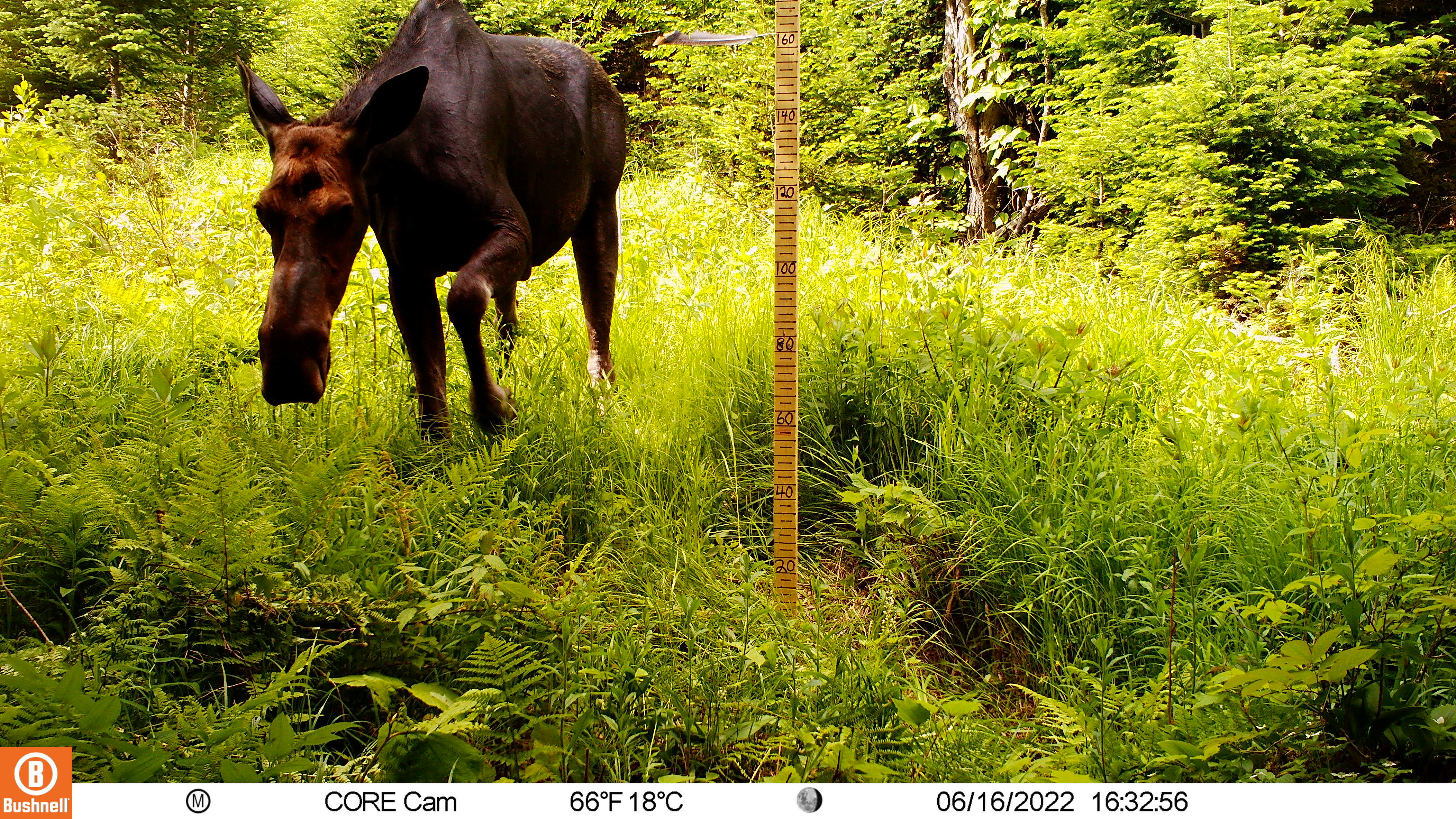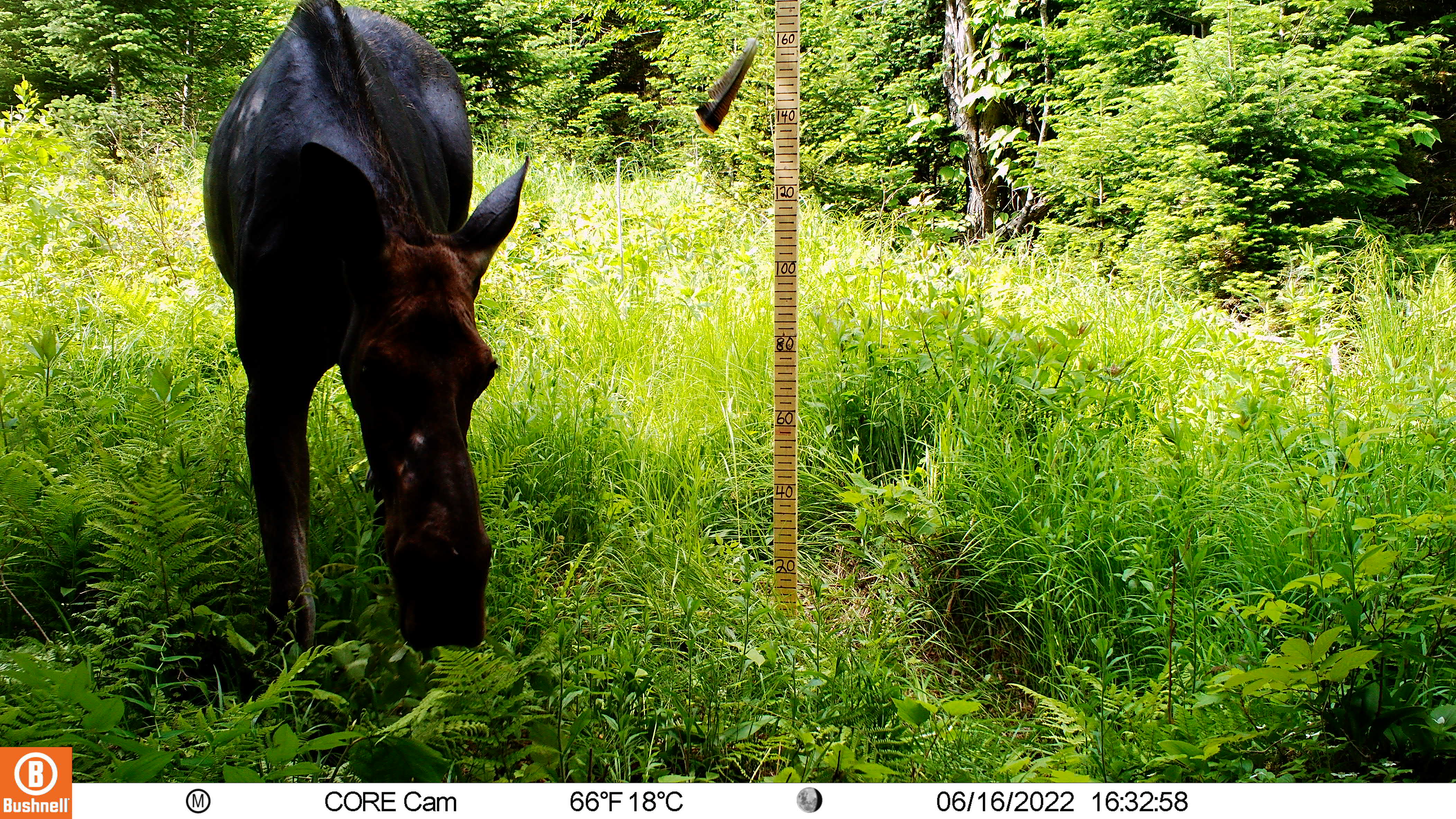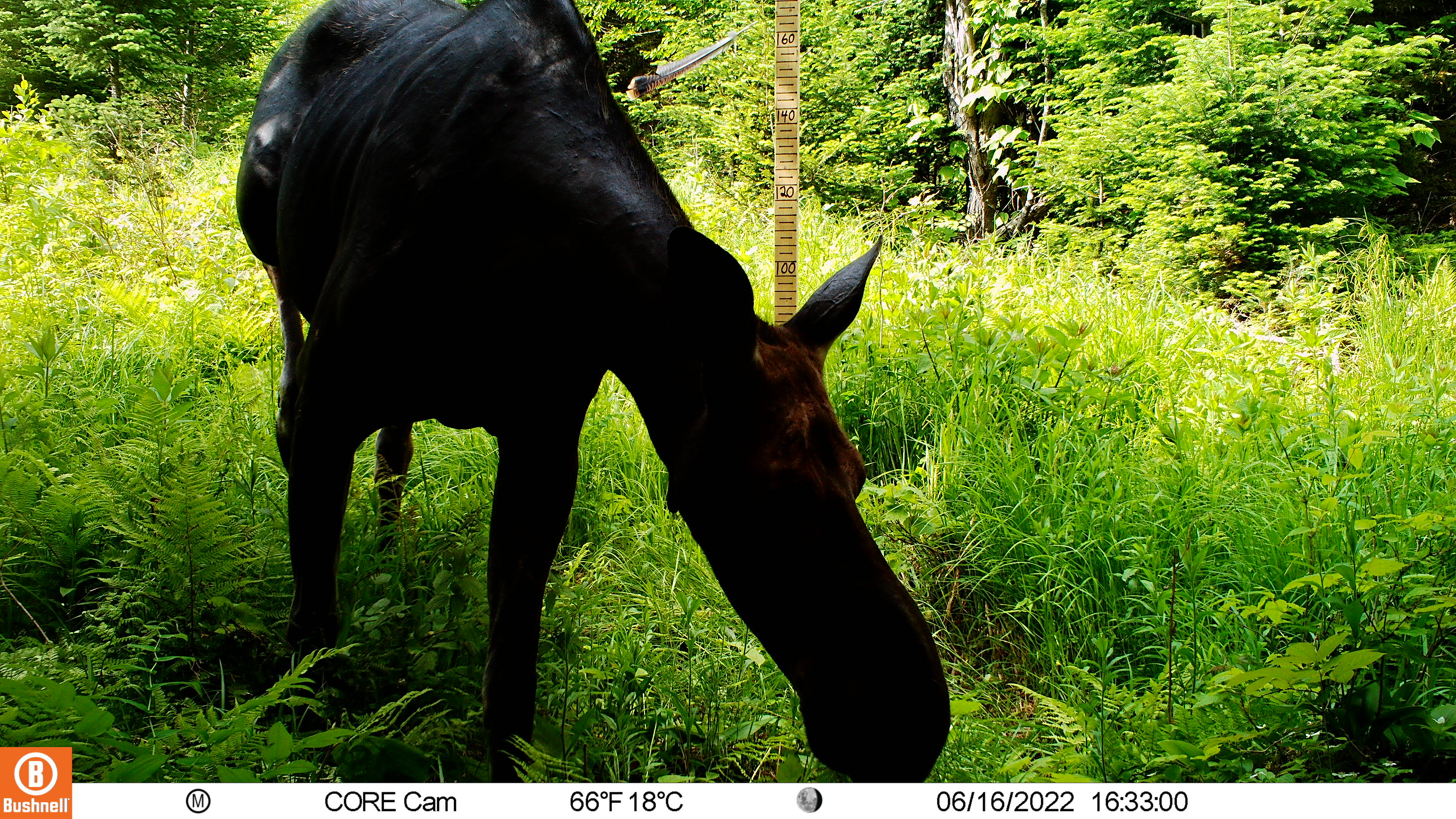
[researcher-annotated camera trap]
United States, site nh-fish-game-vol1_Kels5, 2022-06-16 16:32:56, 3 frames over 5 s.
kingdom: Animalia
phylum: Chordata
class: Mammalia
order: Artiodactyla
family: Cervidae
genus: Alces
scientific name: Alces alces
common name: moose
Moose (Alces alces).